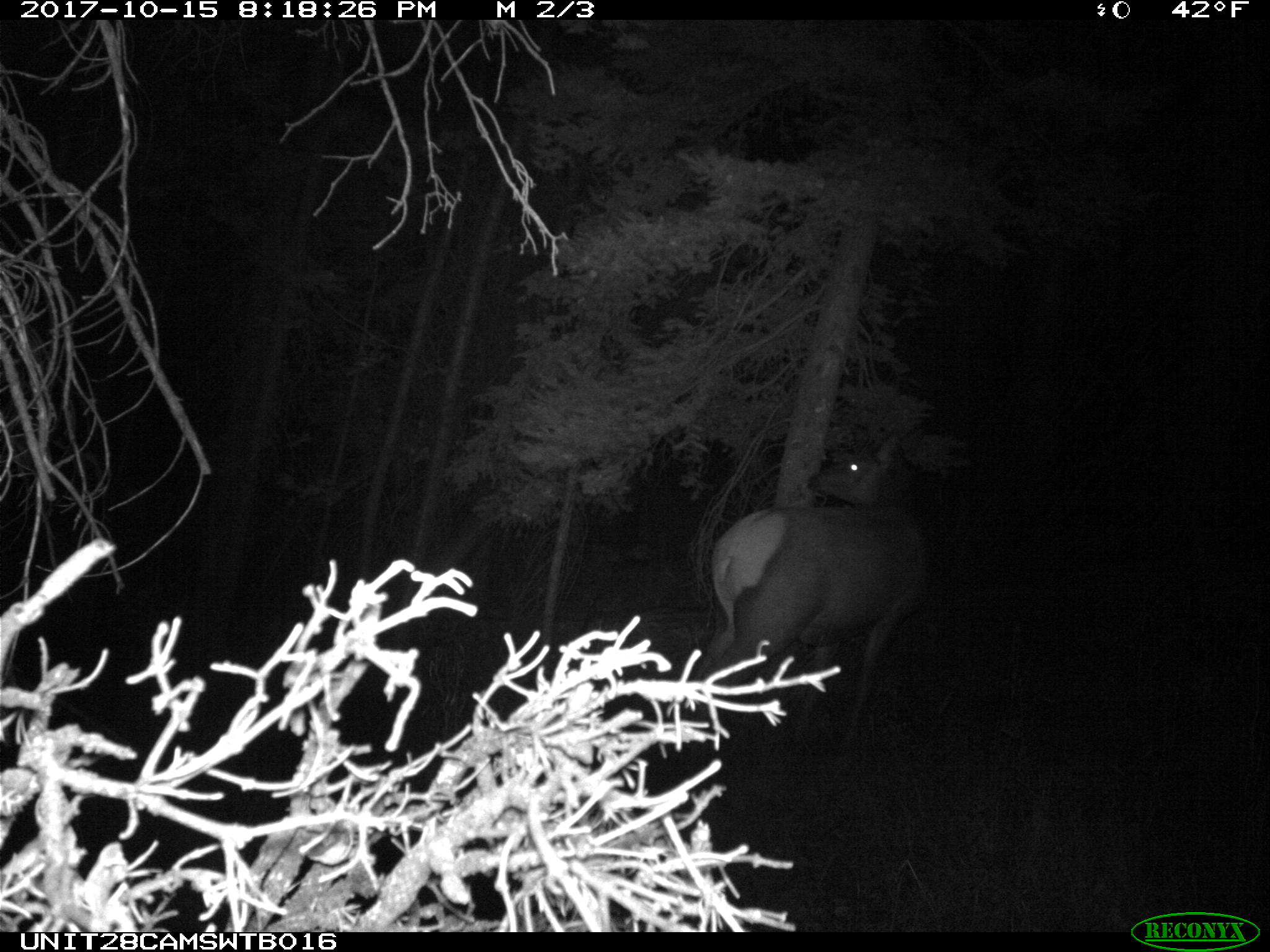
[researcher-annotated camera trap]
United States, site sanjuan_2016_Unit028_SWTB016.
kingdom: Animalia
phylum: Chordata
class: Mammalia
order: Artiodactyla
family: Cervidae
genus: Cervus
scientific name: Cervus elaphus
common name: red deer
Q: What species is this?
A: Cervus elaphus (red deer).